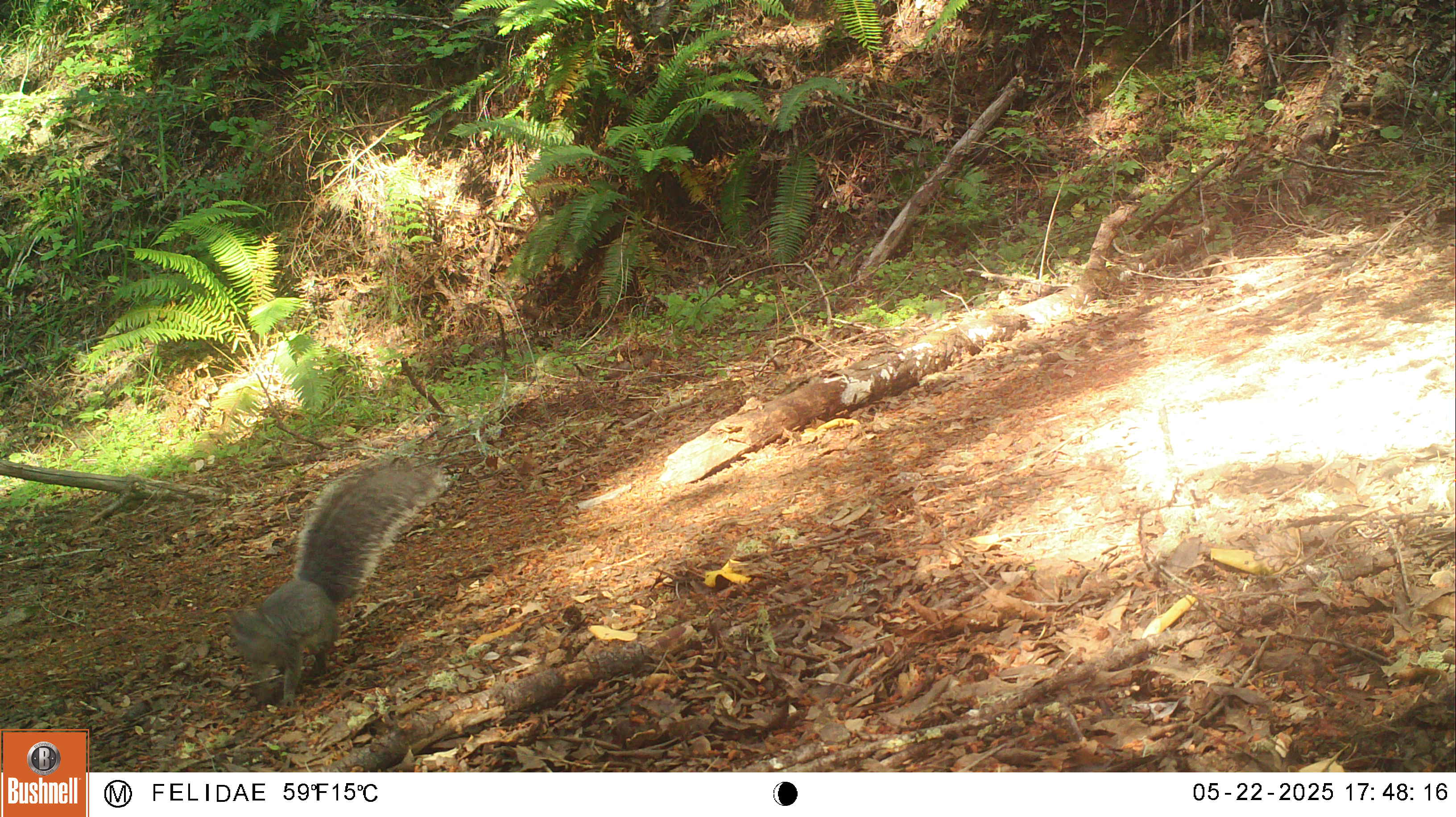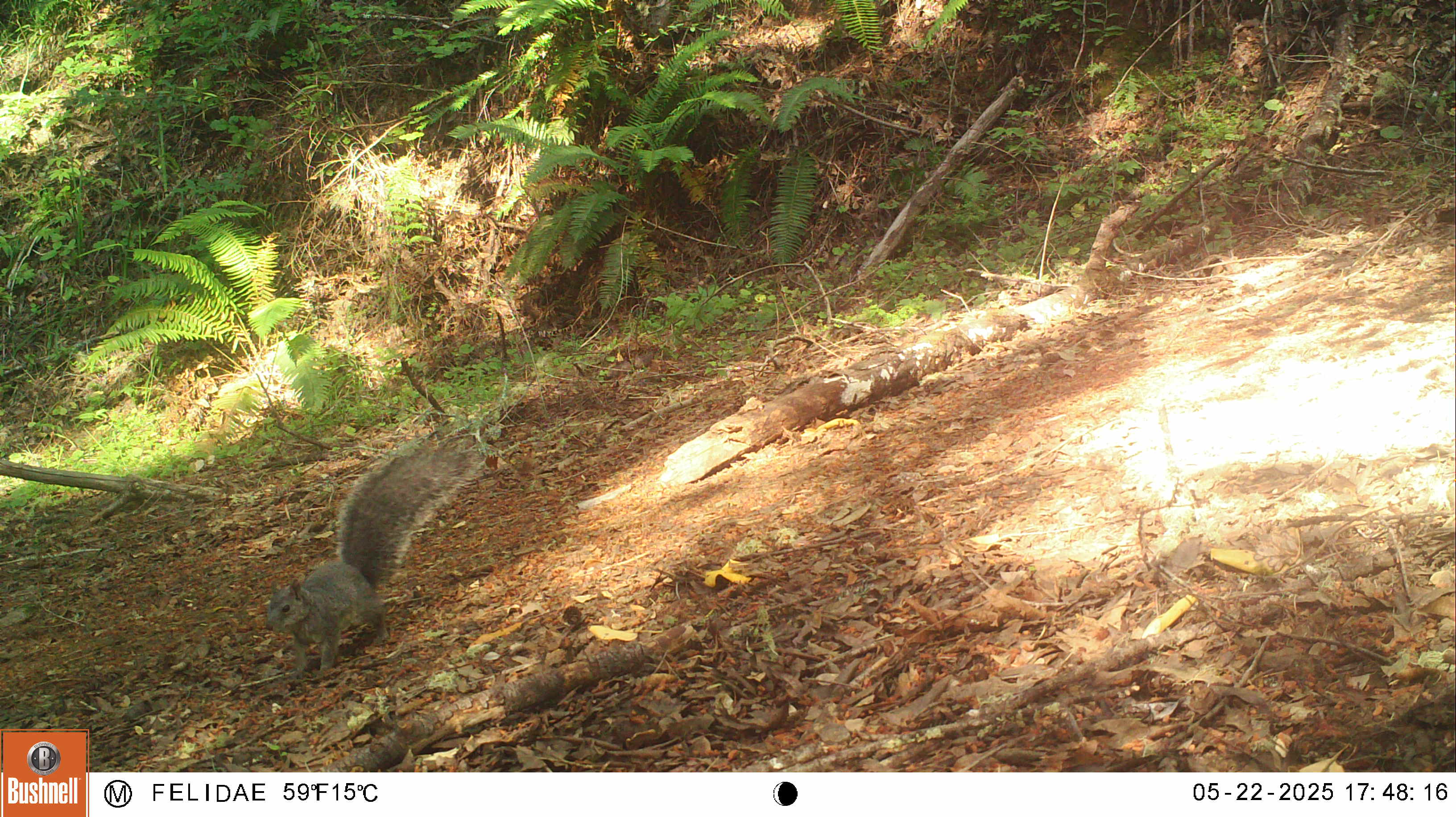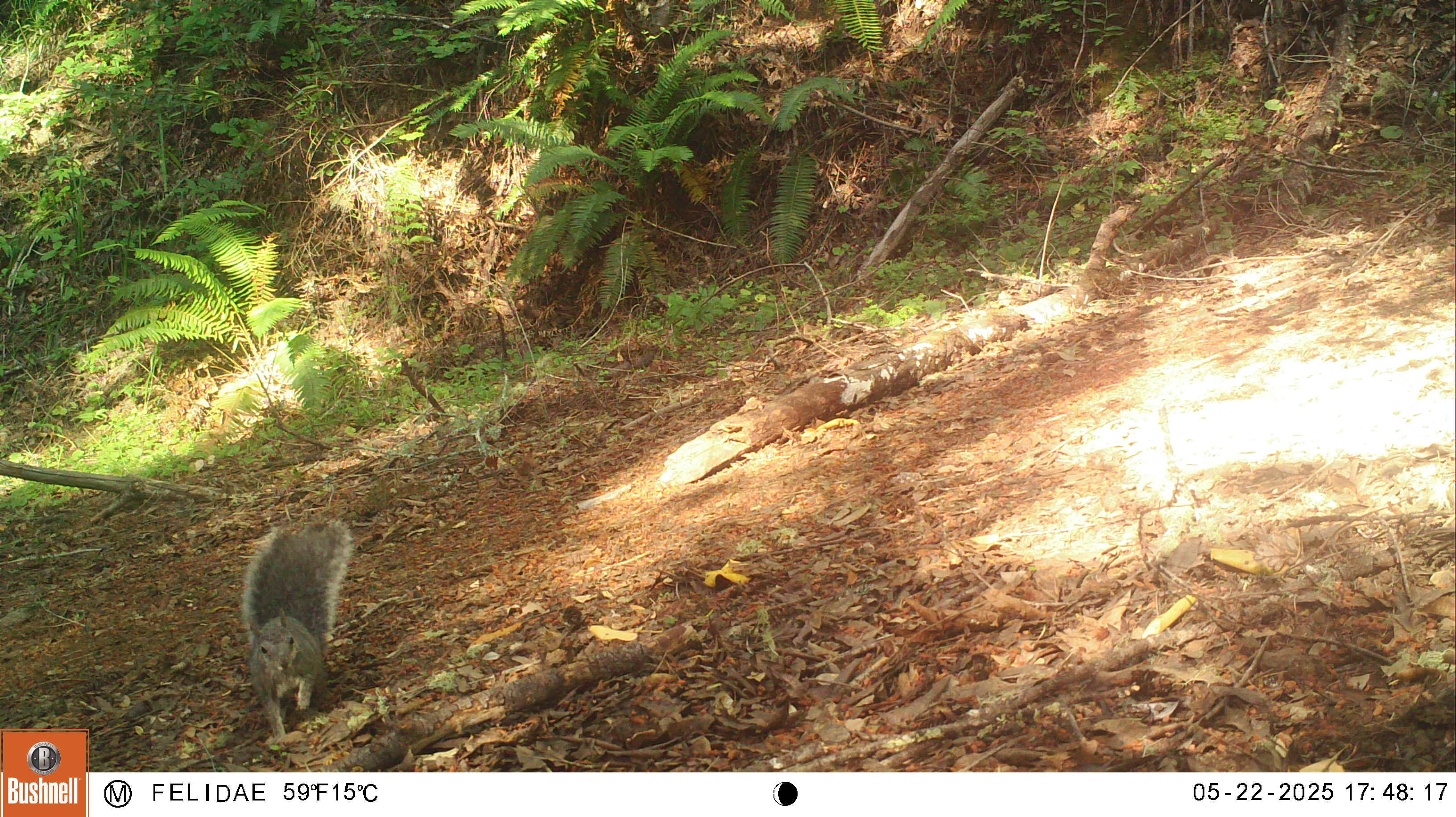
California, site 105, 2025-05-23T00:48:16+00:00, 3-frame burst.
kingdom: Animalia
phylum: Chordata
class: Mammalia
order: Rodentia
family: Sciuridae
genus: Sciurus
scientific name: Sciurus griseus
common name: western gray squirrel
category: western grey squirrel